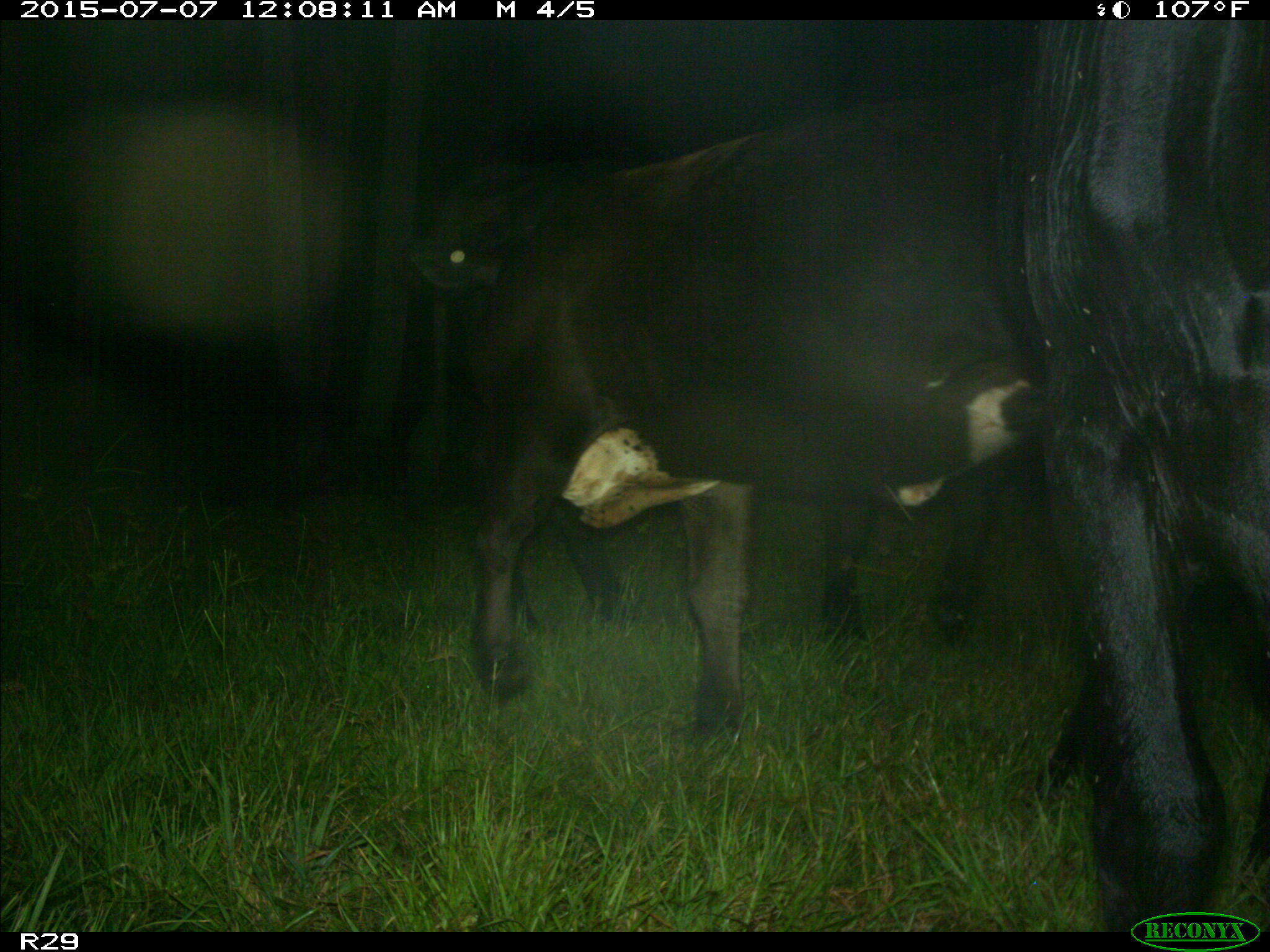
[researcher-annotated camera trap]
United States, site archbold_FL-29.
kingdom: Animalia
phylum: Chordata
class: Mammalia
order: Artiodactyla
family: Bovidae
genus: Bos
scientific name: Bos taurus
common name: domestic cow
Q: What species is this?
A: Bos taurus (domestic cow).